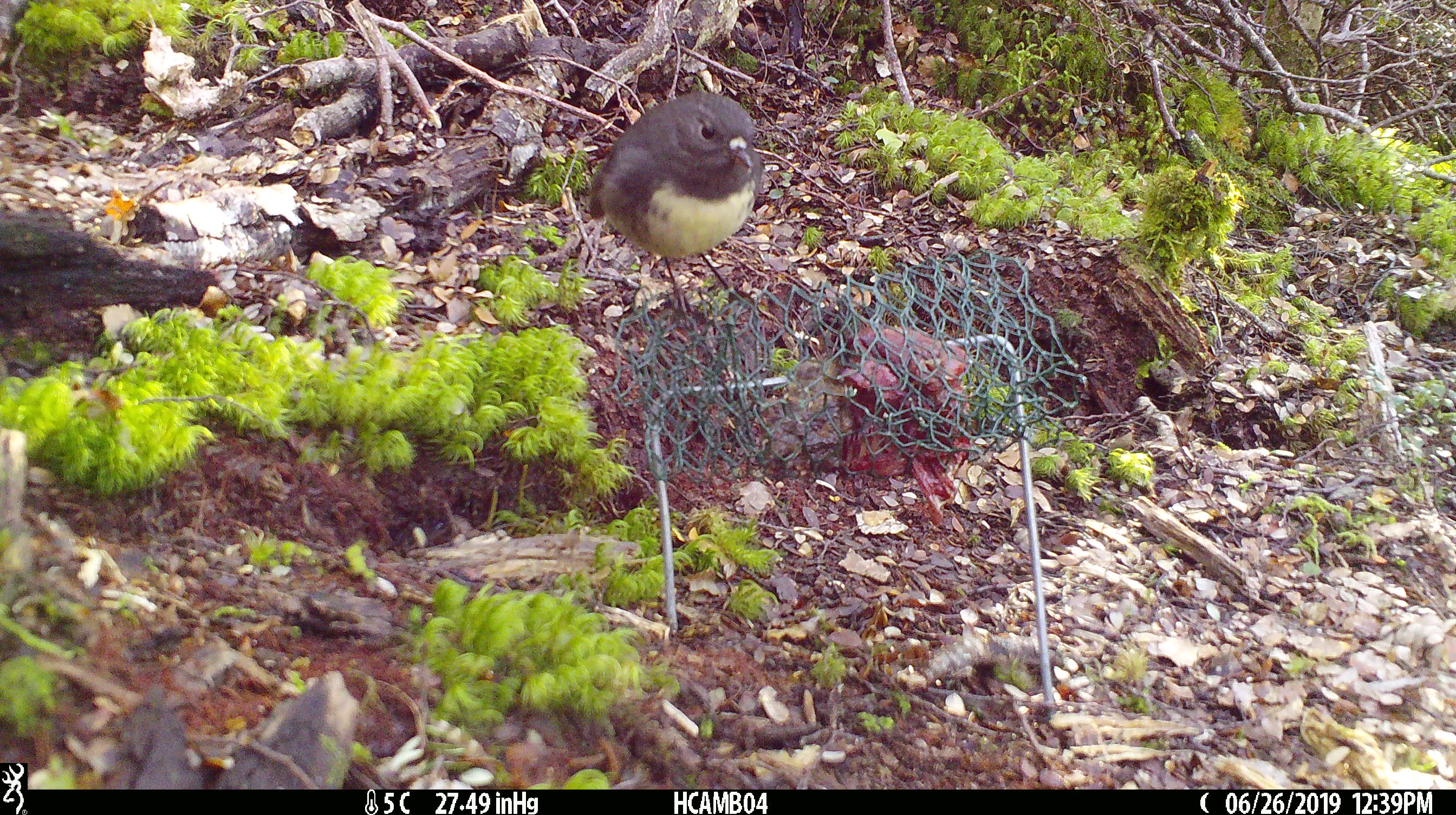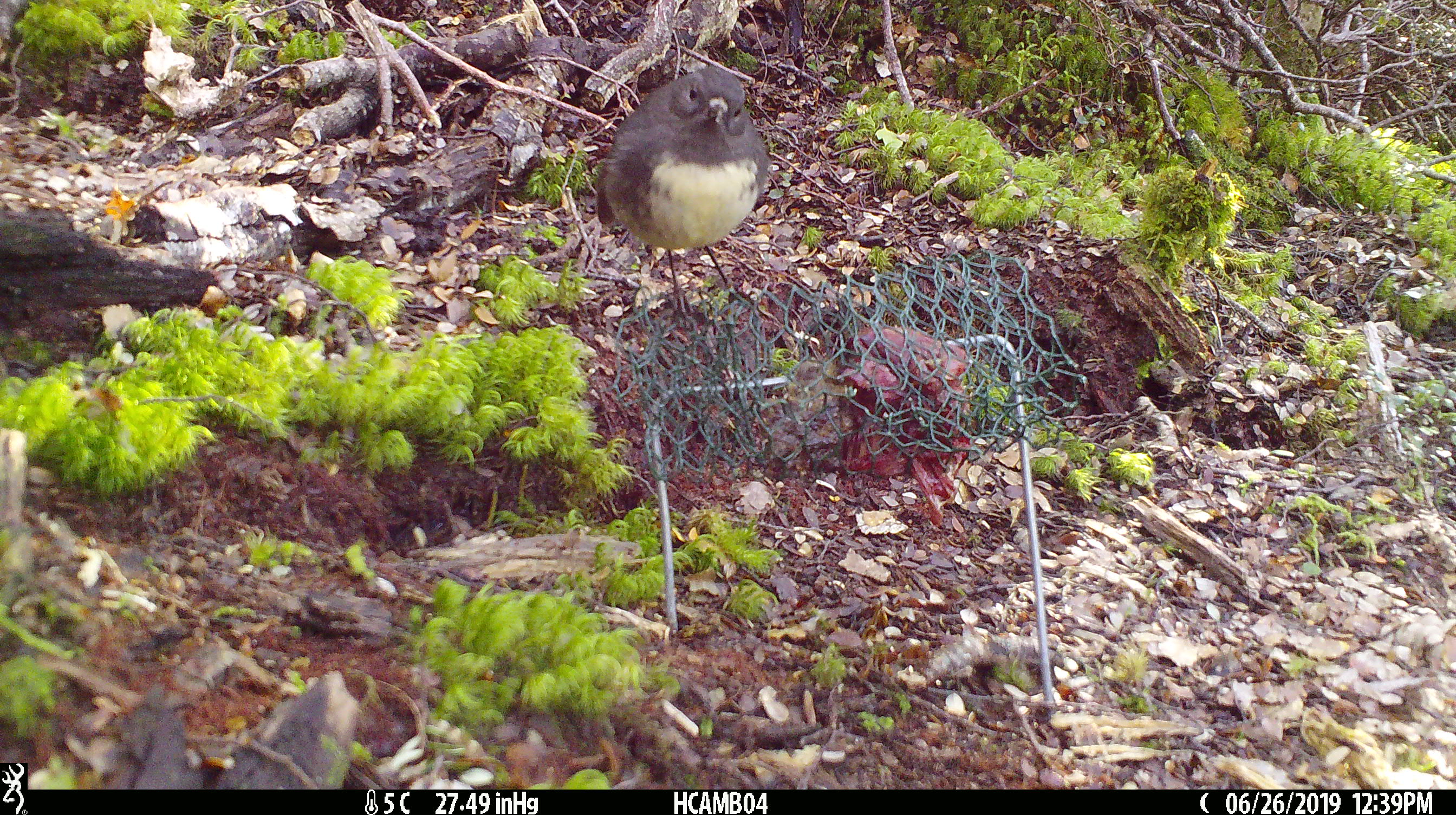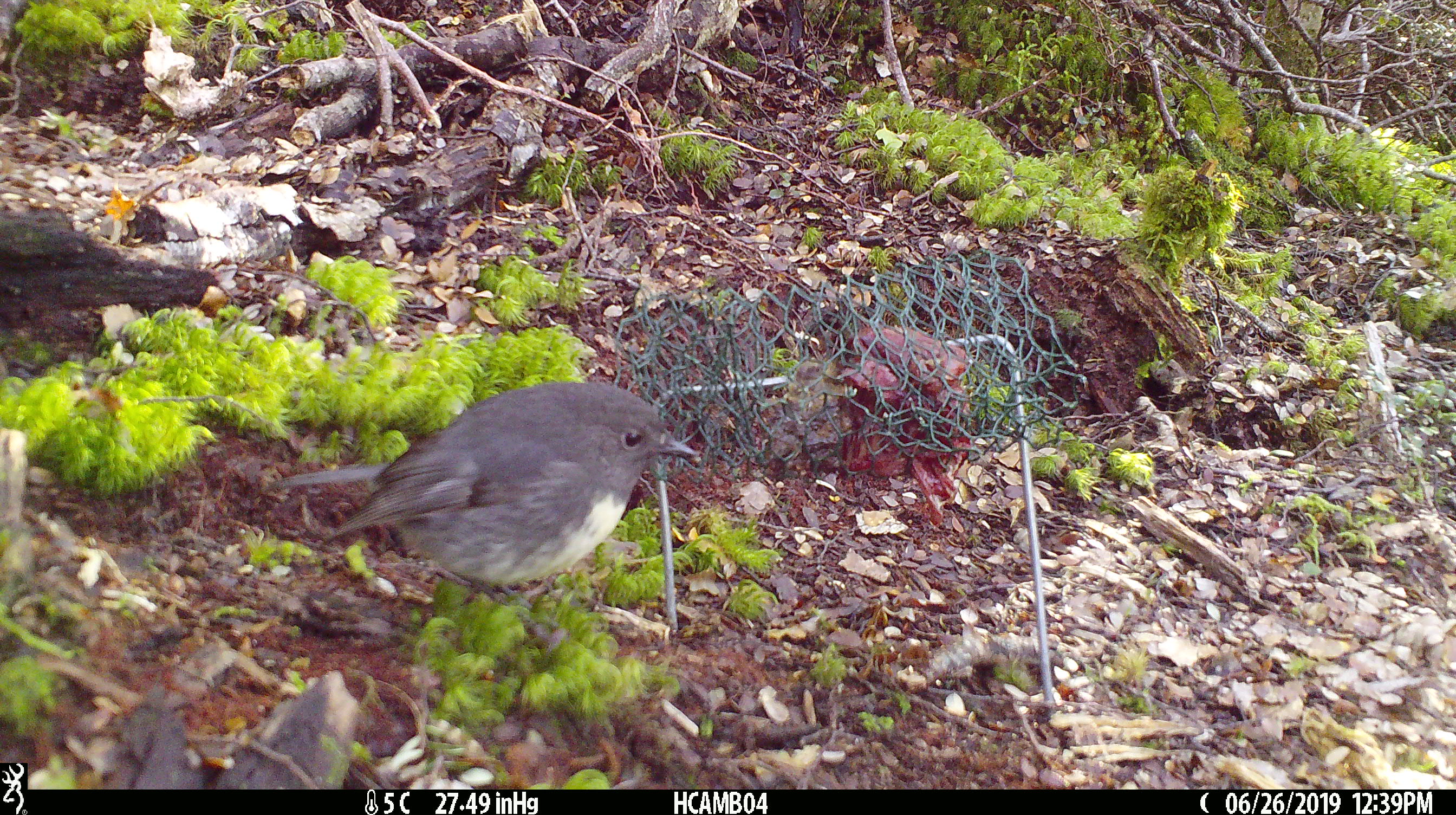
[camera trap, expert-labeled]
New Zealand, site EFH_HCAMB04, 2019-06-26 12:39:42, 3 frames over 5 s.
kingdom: Animalia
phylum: Chordata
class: Aves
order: Passeriformes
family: Petroicidae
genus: Petroica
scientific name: Petroica australis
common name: new zealand robin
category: robin